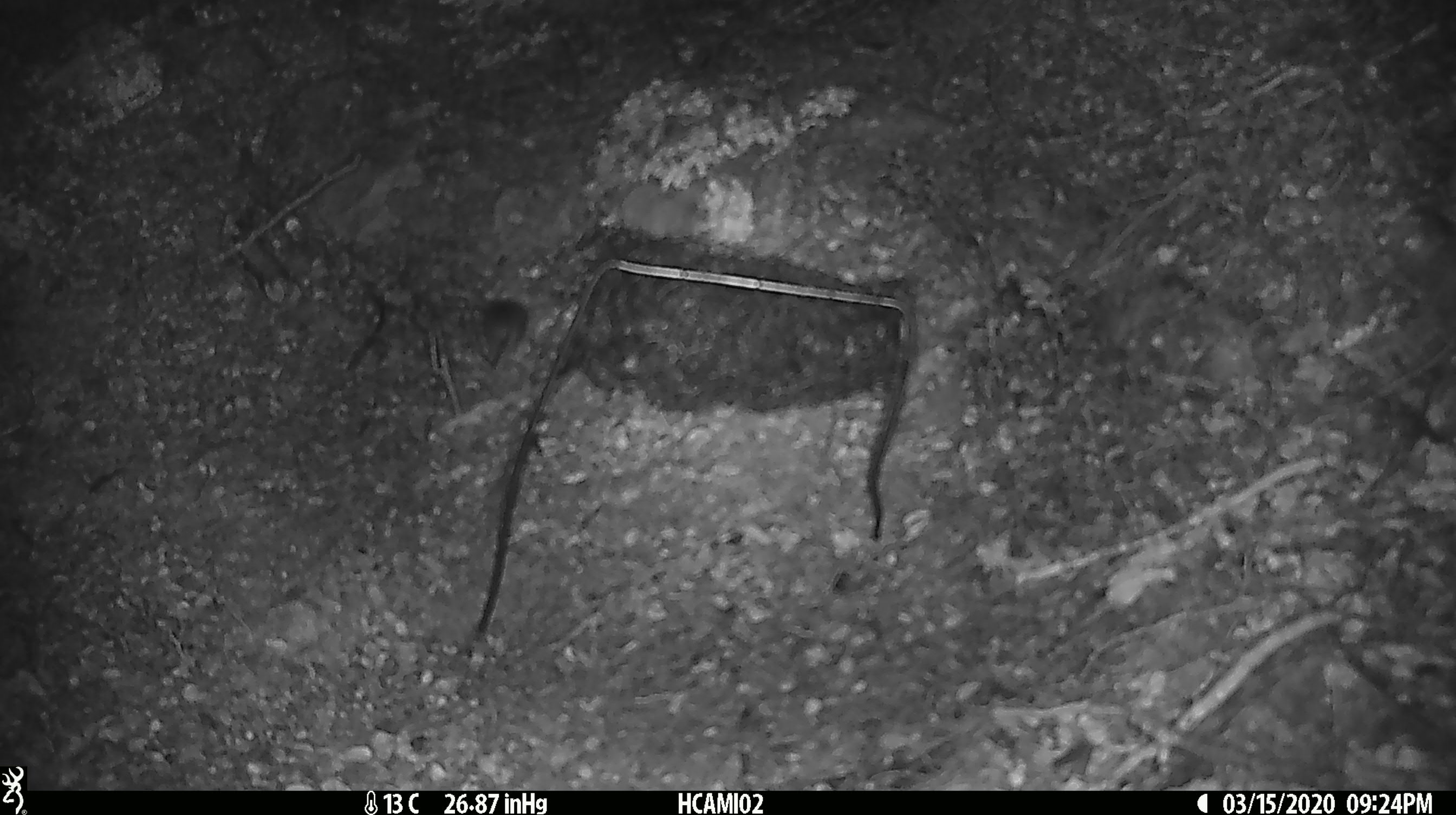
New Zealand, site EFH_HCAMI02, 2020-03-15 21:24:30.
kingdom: Animalia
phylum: Chordata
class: Mammalia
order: Rodentia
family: Muridae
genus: Mus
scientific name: Mus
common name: mouse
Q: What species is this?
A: Mouse (Mus).